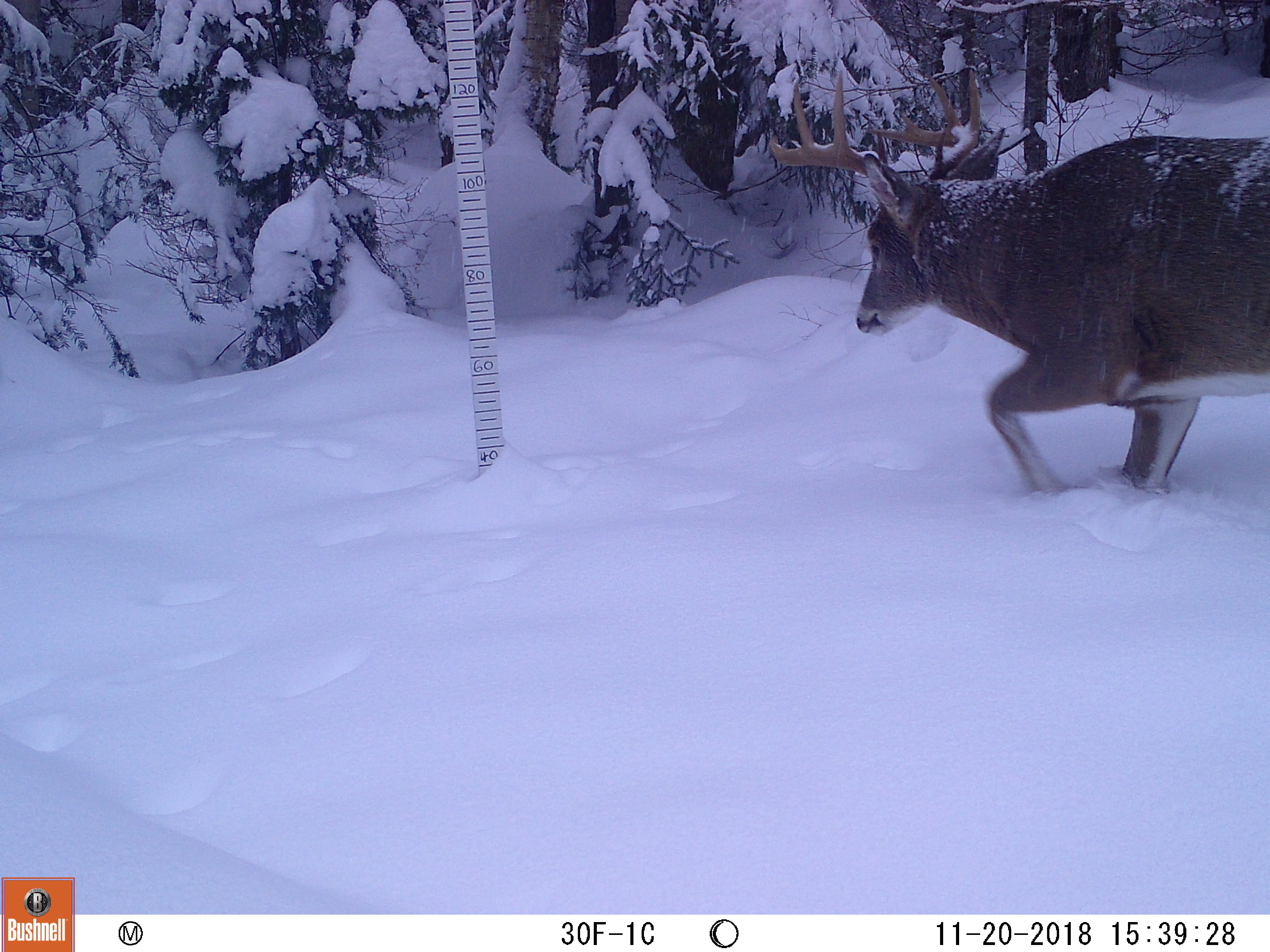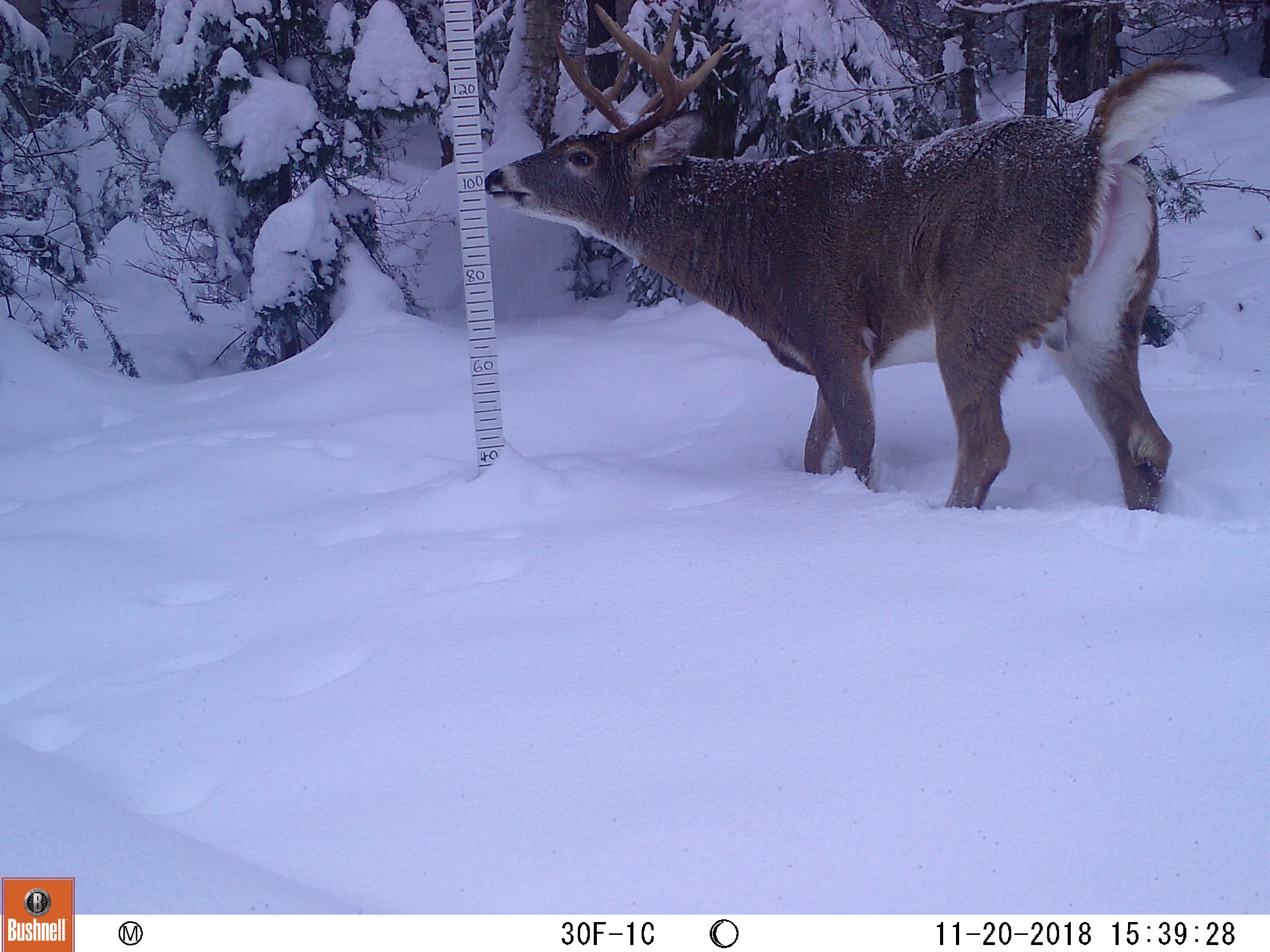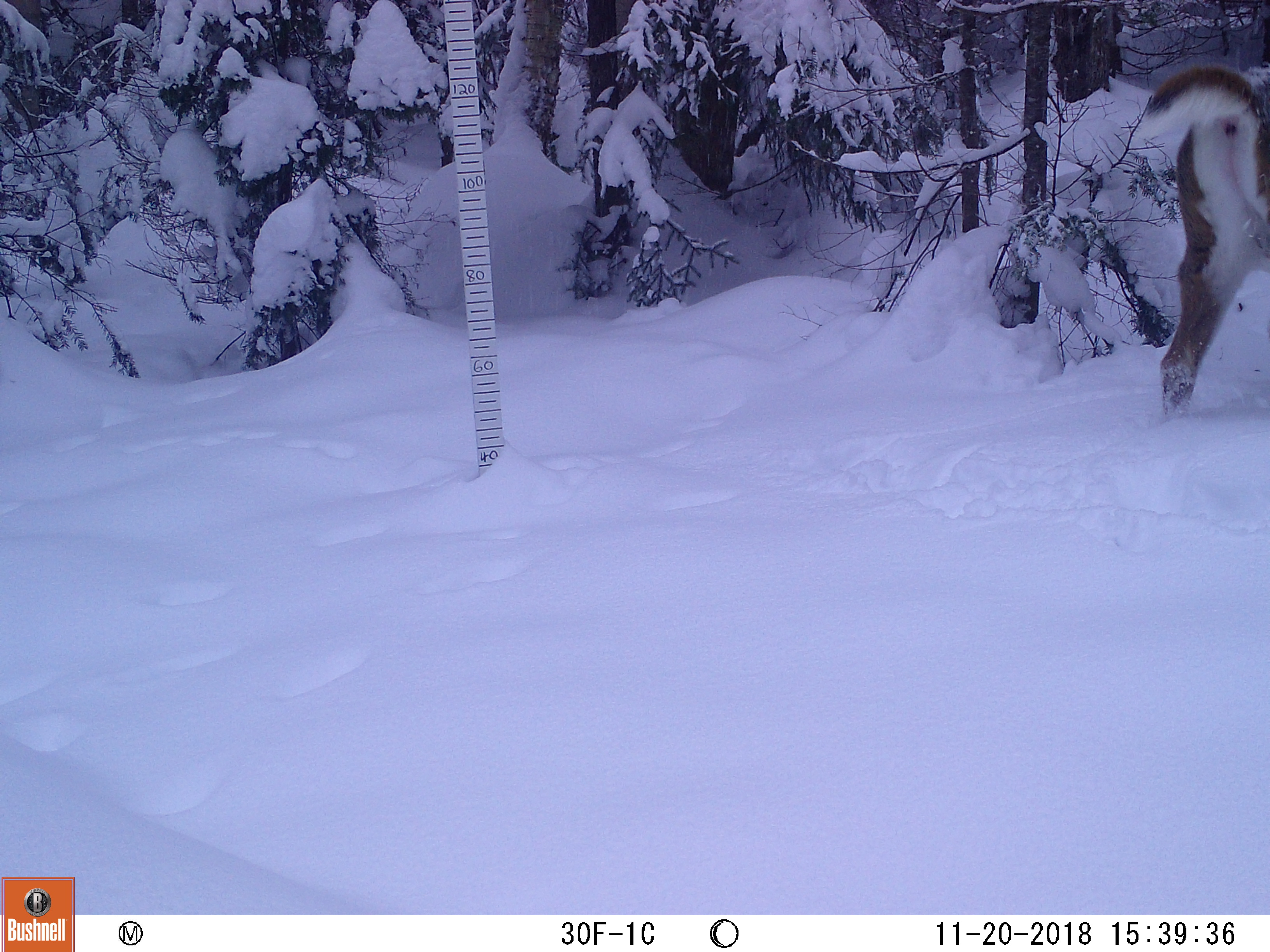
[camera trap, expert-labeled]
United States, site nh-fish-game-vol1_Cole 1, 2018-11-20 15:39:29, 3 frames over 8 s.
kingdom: Animalia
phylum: Chordata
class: Mammalia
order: Artiodactyla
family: Cervidae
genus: Odocoileus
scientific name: Odocoileus virginianus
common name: white-tailed deer